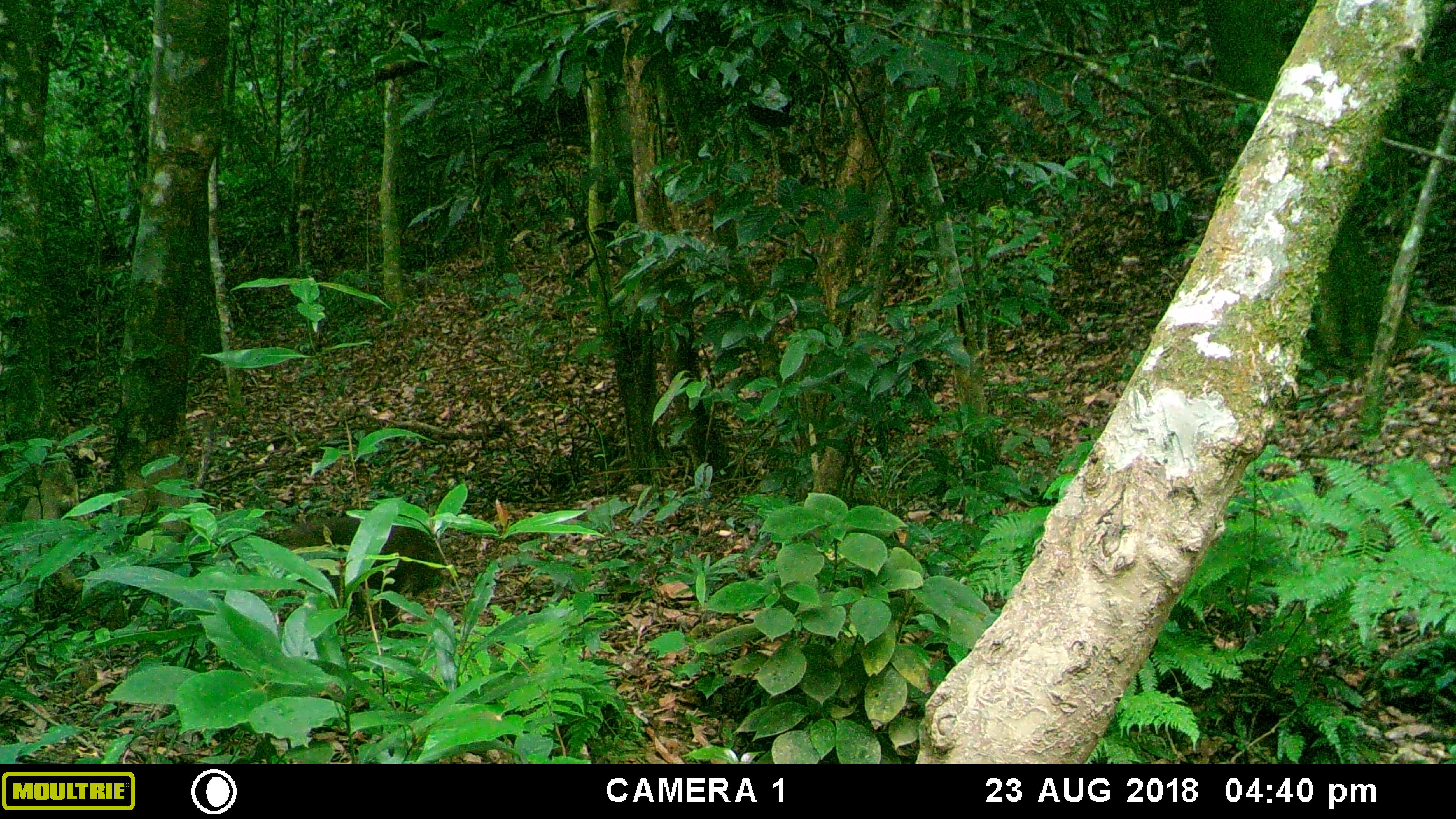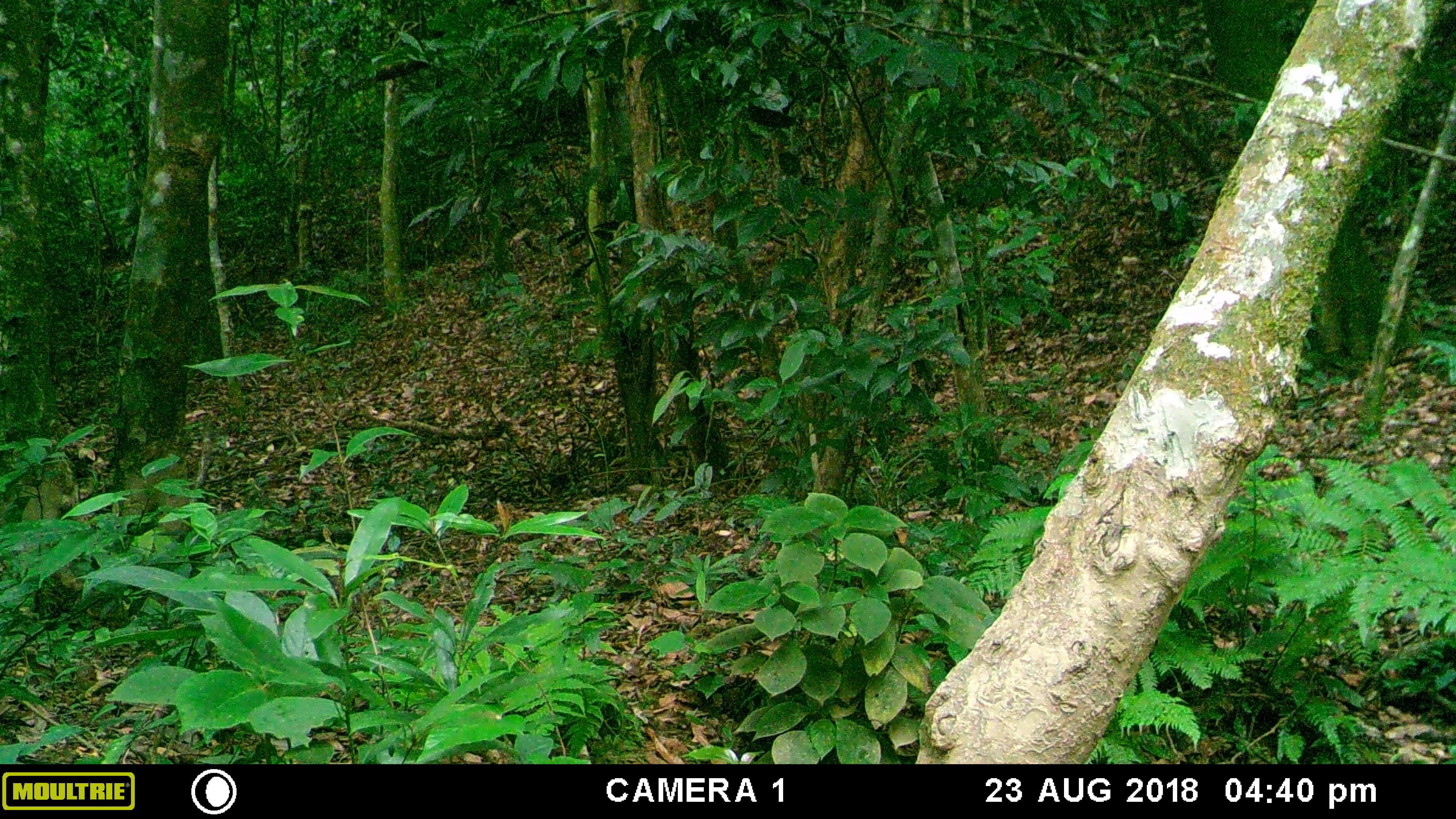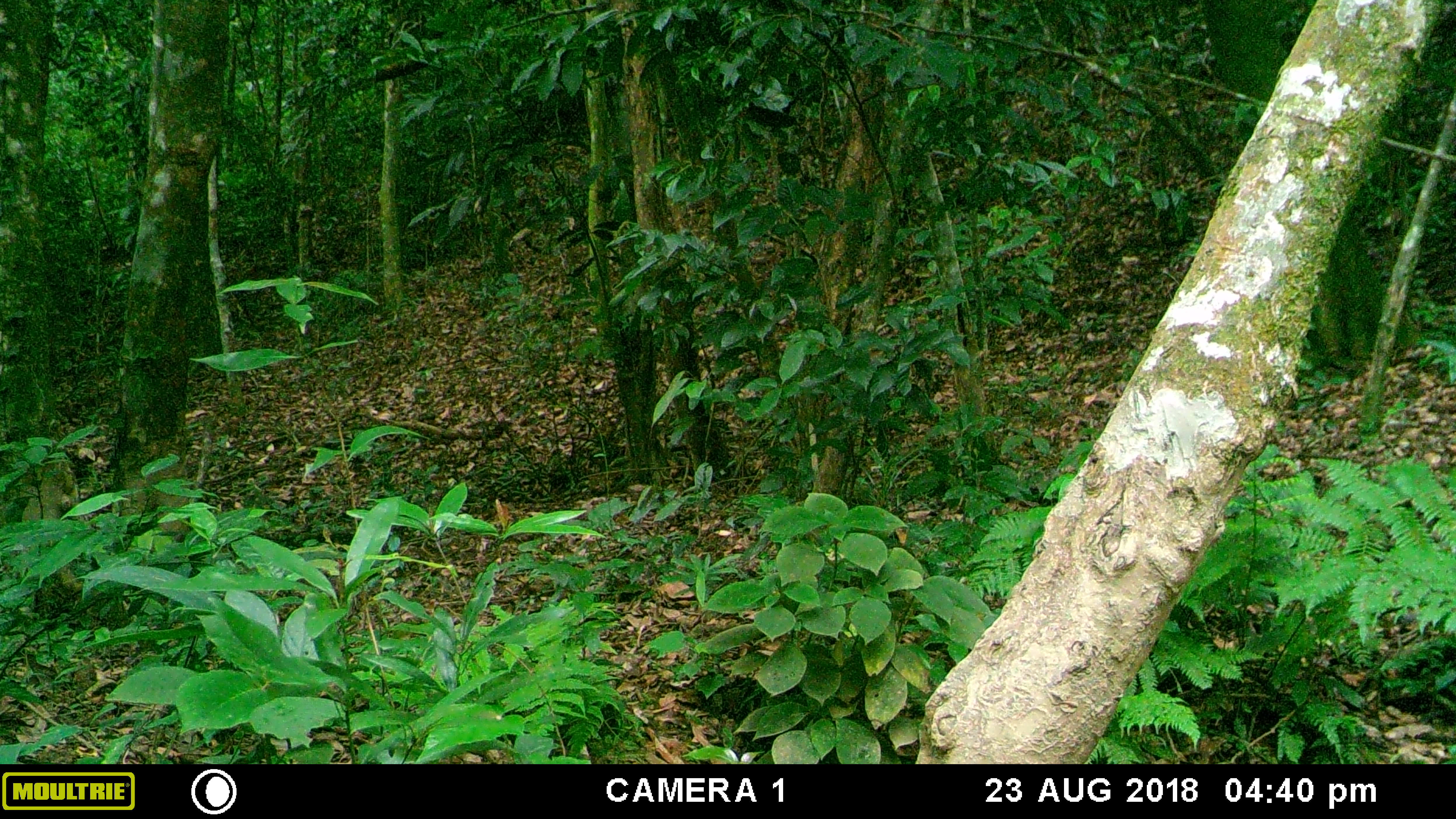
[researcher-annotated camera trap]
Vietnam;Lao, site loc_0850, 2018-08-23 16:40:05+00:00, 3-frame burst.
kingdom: Animalia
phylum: Chordata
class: Mammalia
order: Primates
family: Cercopithecidae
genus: Macaca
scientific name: Macaca arctoides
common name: stump-tailed macaque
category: stump tailed macaque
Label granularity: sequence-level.